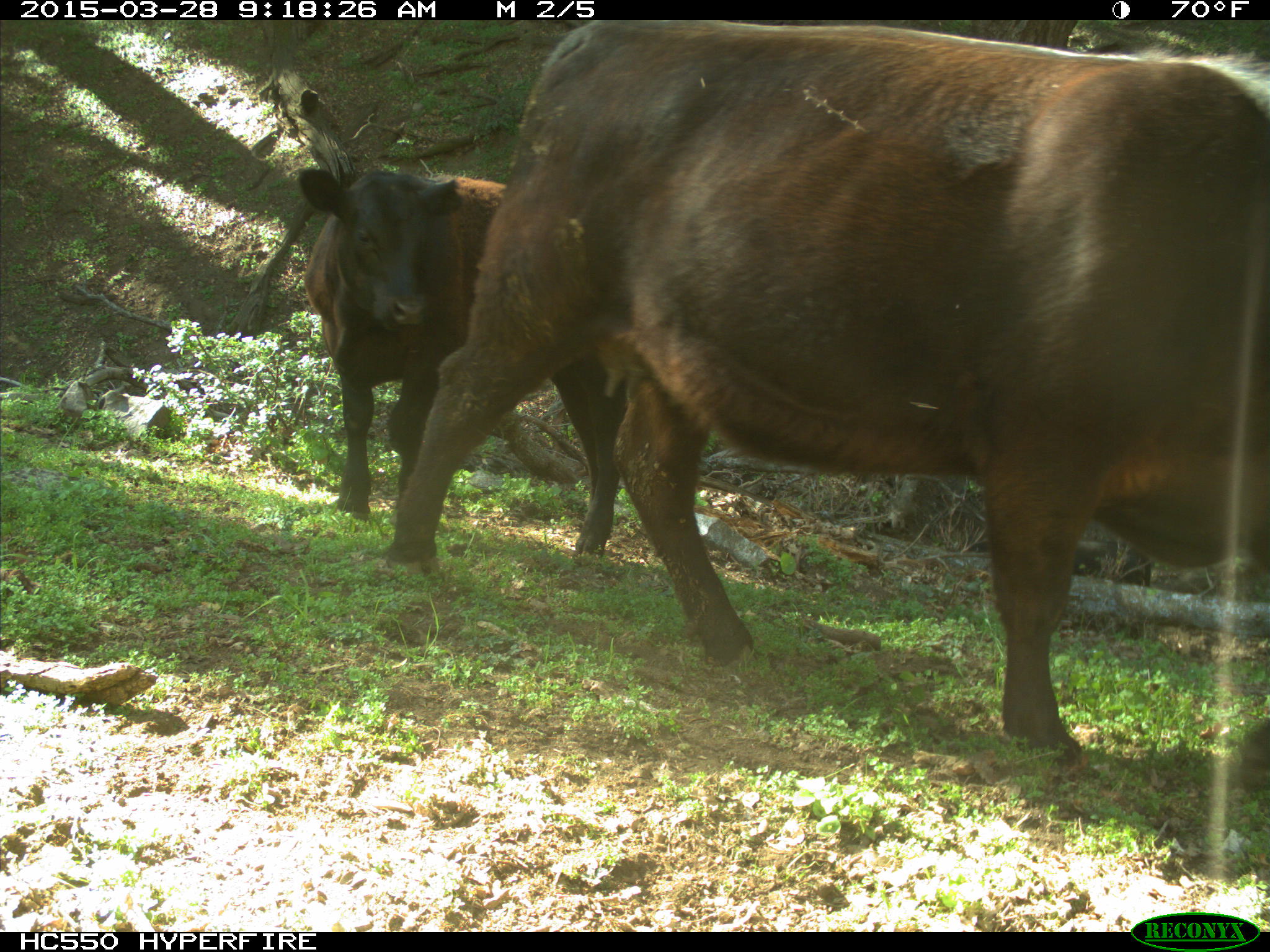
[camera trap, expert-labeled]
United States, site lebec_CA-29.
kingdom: Animalia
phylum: Chordata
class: Mammalia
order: Artiodactyla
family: Bovidae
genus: Bos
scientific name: Bos taurus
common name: domestic cow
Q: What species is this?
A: Bos taurus (domestic cow).